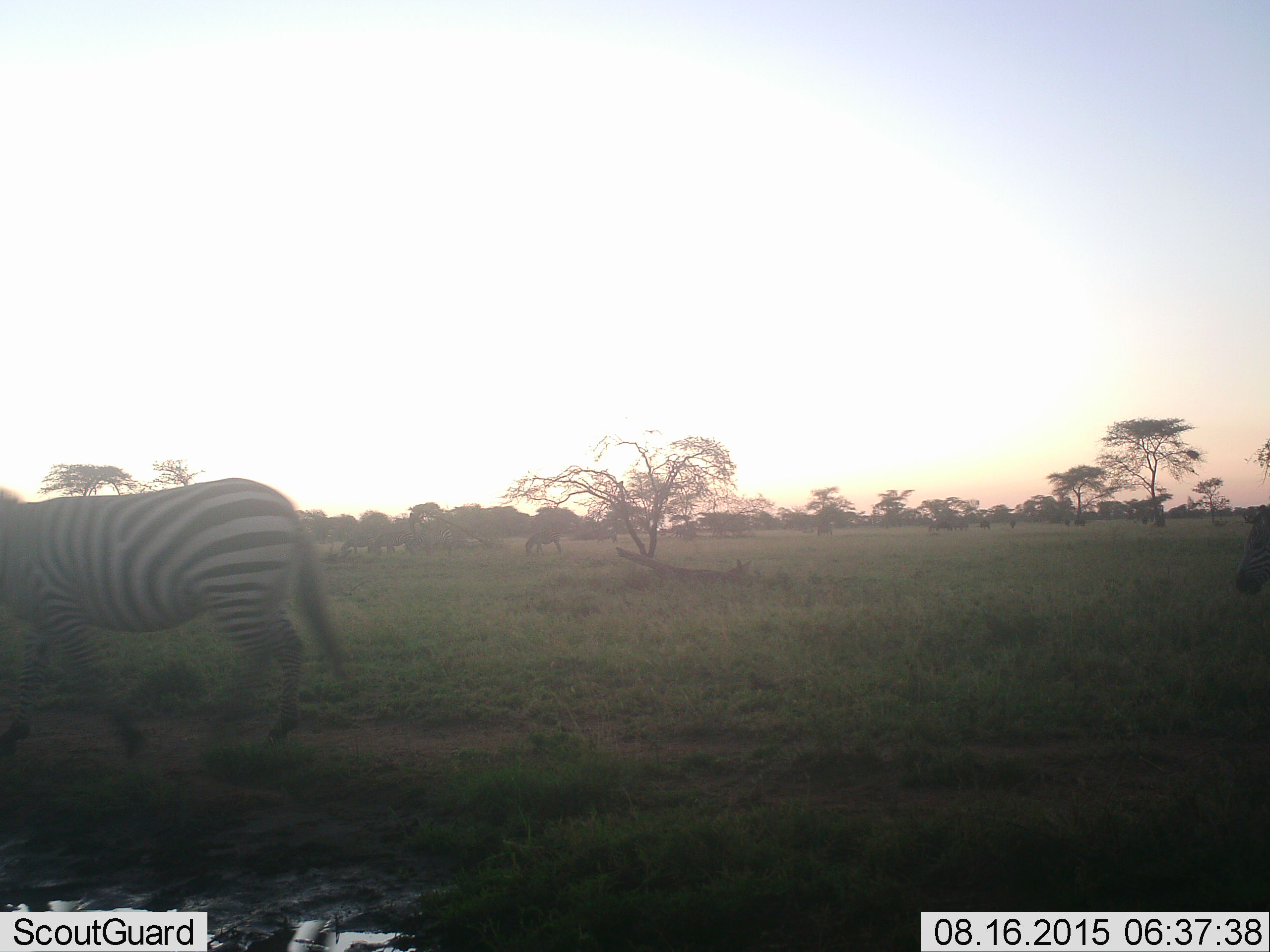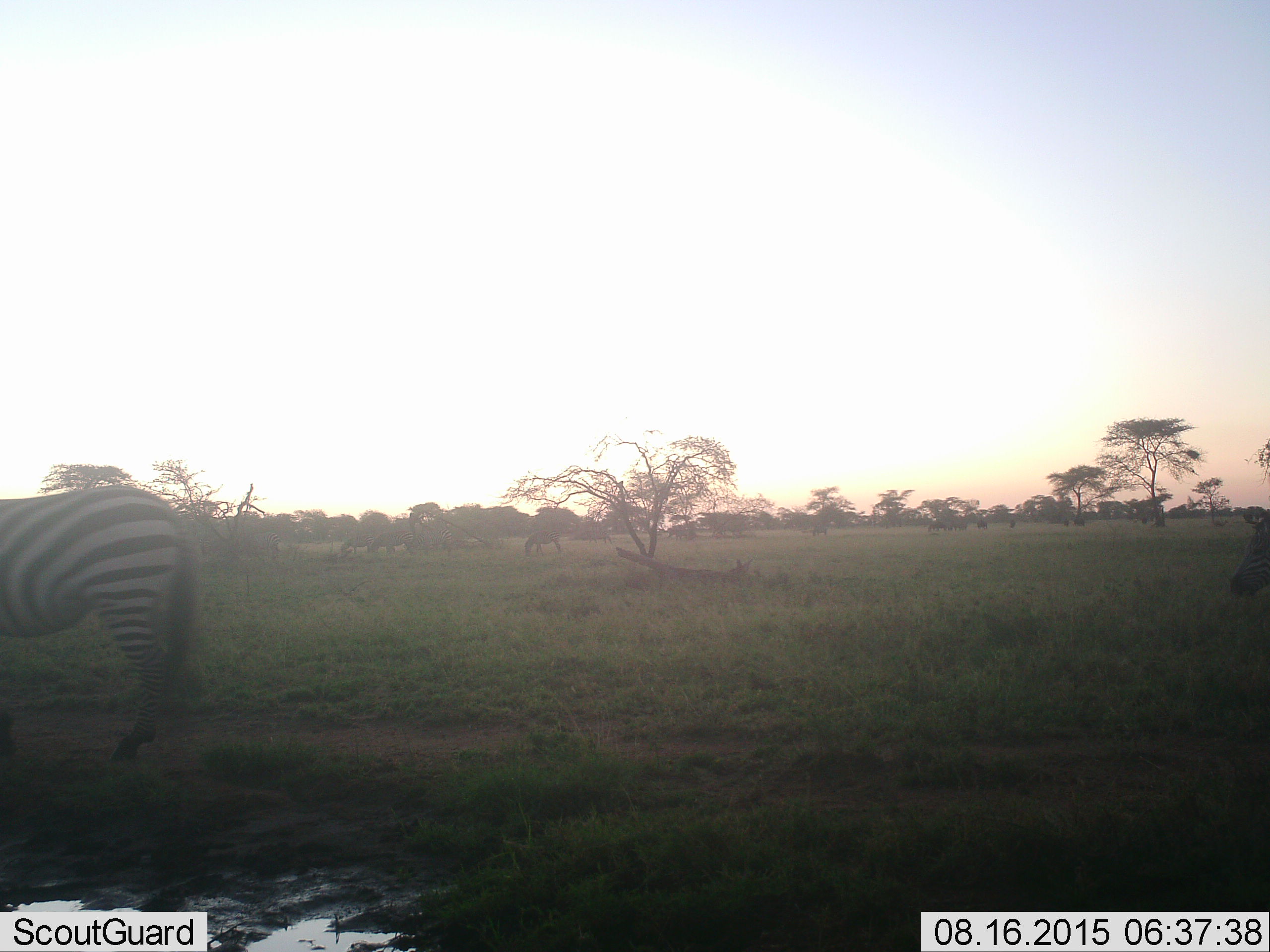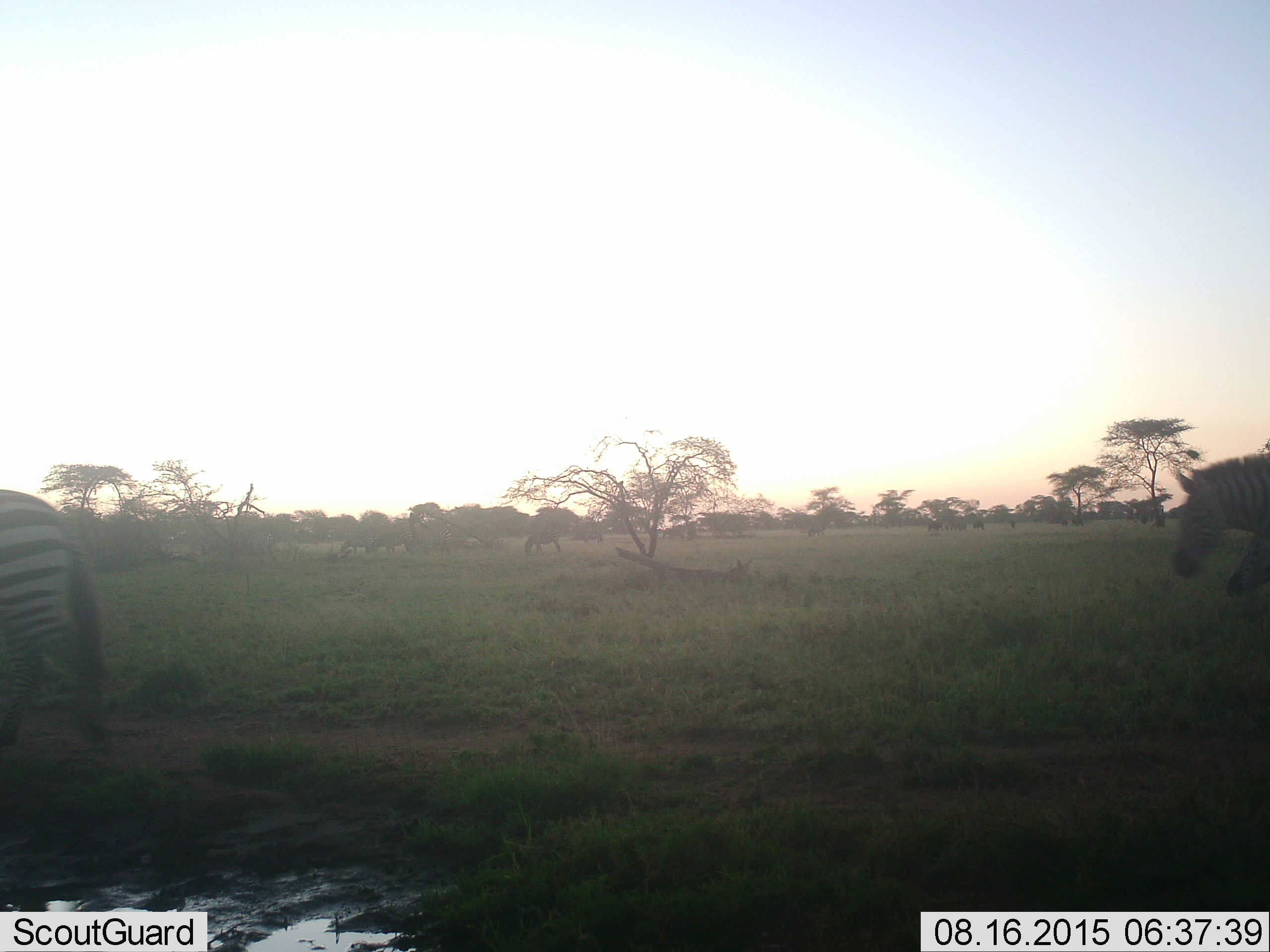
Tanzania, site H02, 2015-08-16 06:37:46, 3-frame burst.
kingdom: Animalia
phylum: Chordata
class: Mammalia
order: Perissodactyla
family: Equidae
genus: Equus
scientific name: Equus quagga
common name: plains zebra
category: zebra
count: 11-50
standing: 44%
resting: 11%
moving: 89%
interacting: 0%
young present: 22%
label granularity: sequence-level